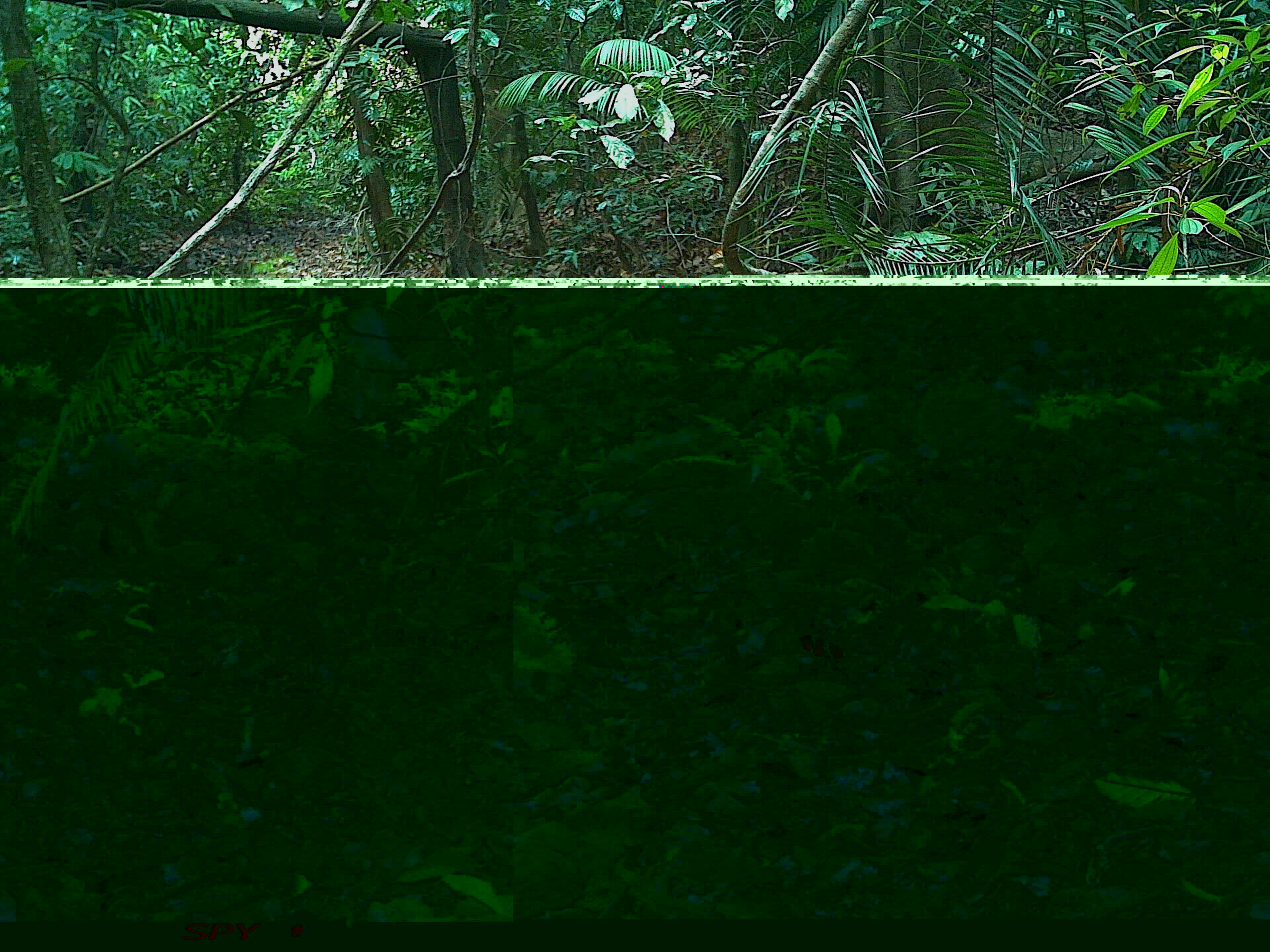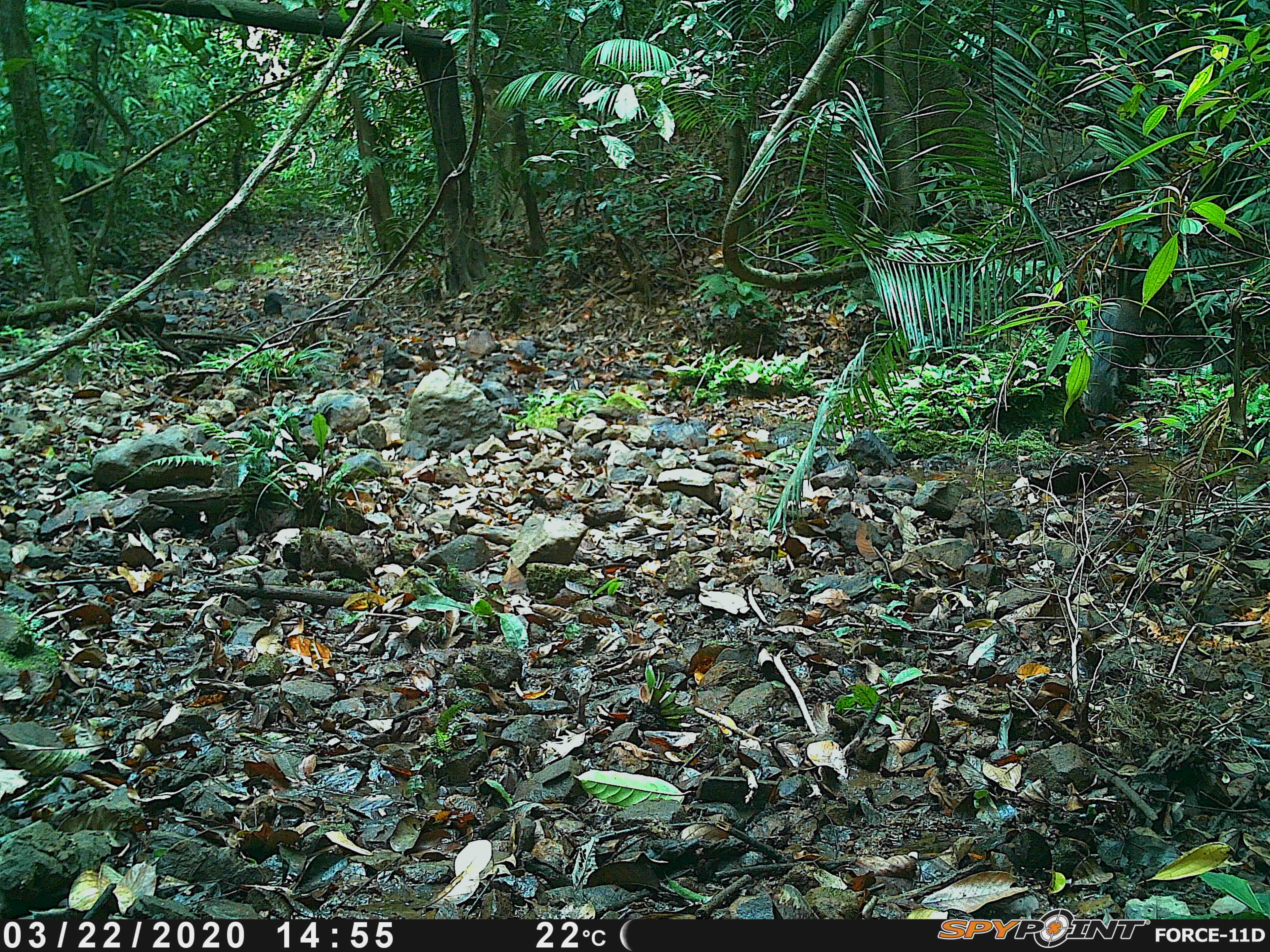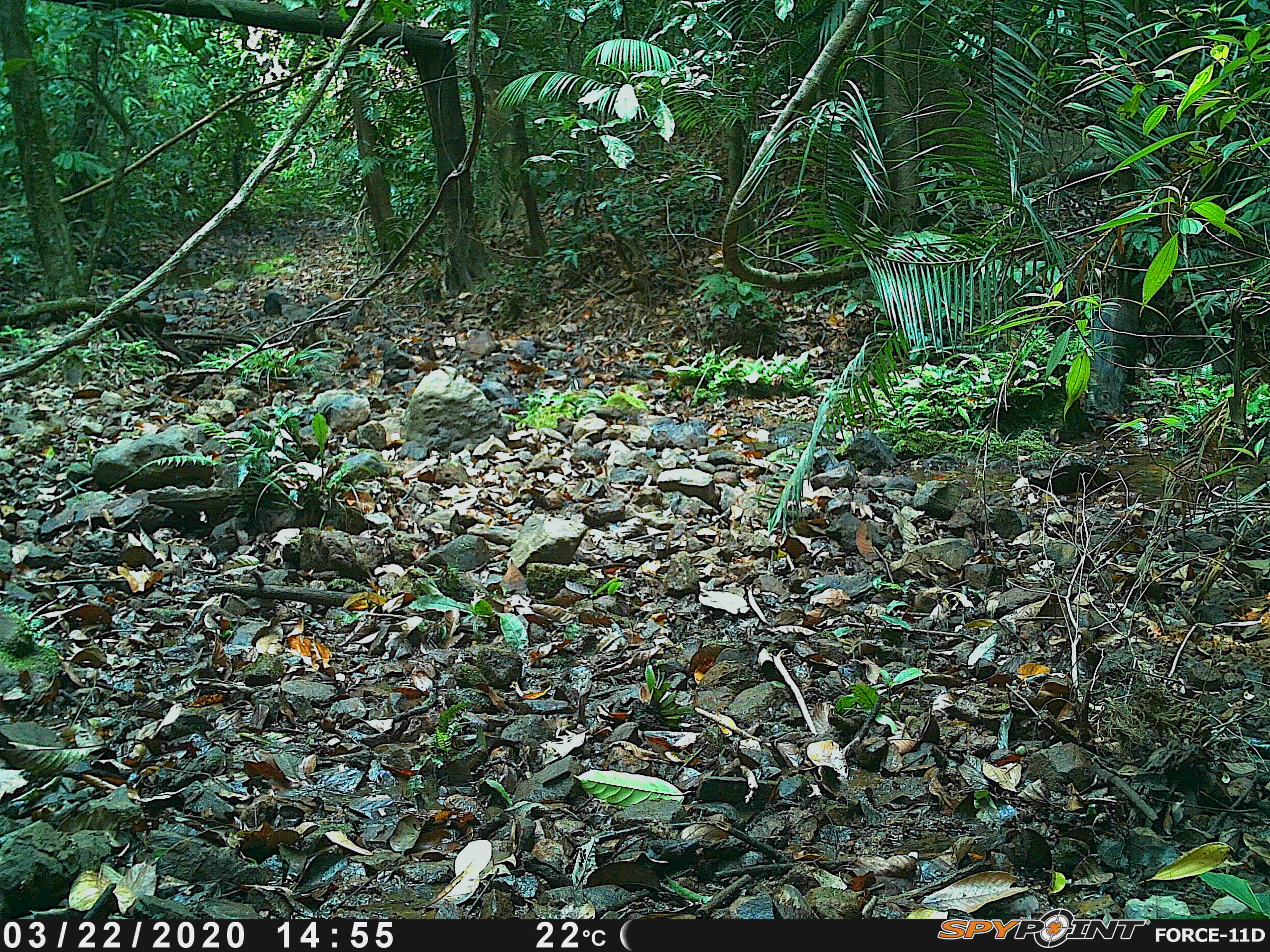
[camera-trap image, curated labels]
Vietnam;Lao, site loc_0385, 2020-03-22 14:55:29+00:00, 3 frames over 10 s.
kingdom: Animalia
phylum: Chordata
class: Mammalia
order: Artiodactyla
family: Suidae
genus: Sus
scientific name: Sus scrofa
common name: eurasian wild pig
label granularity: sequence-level